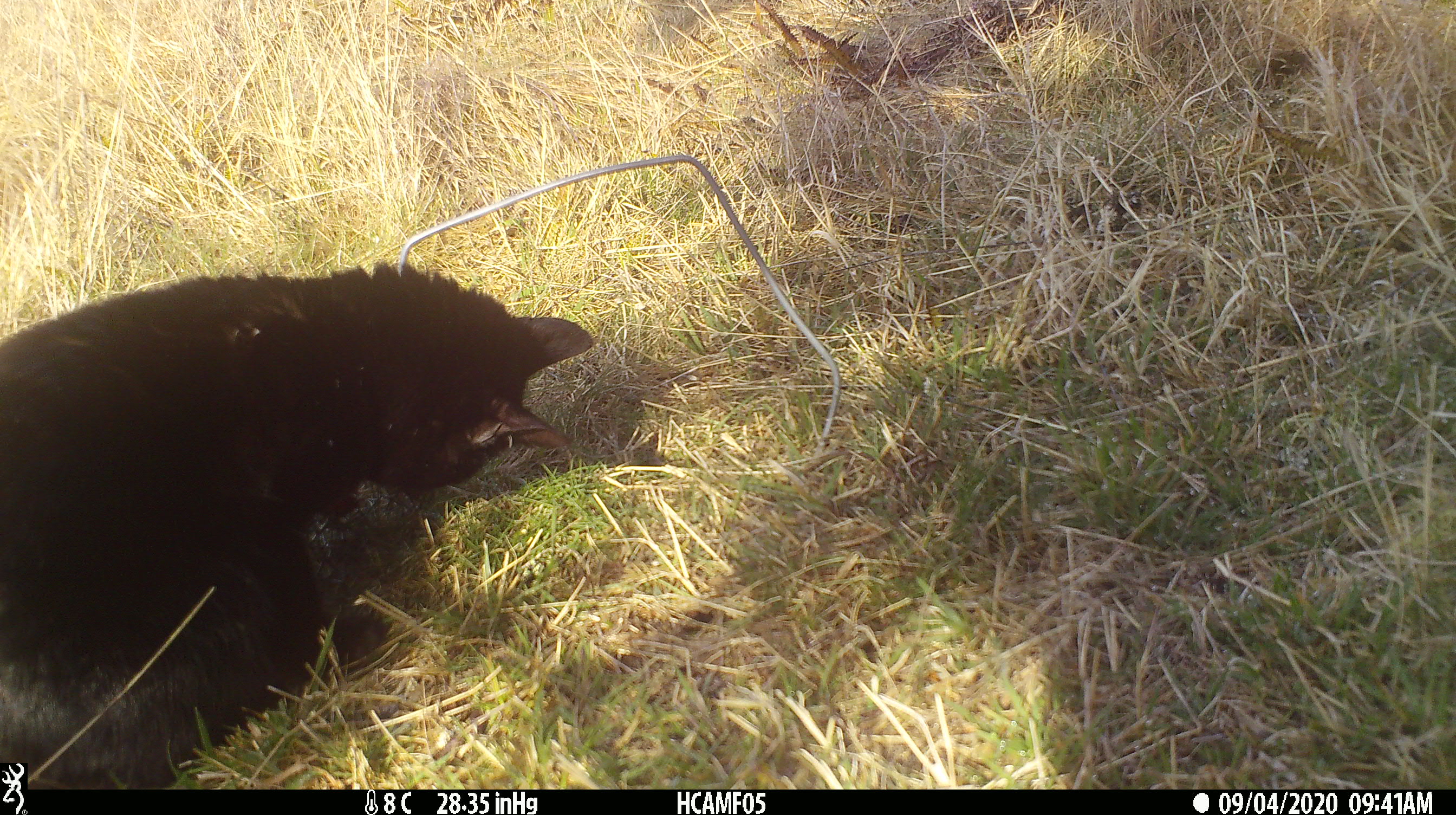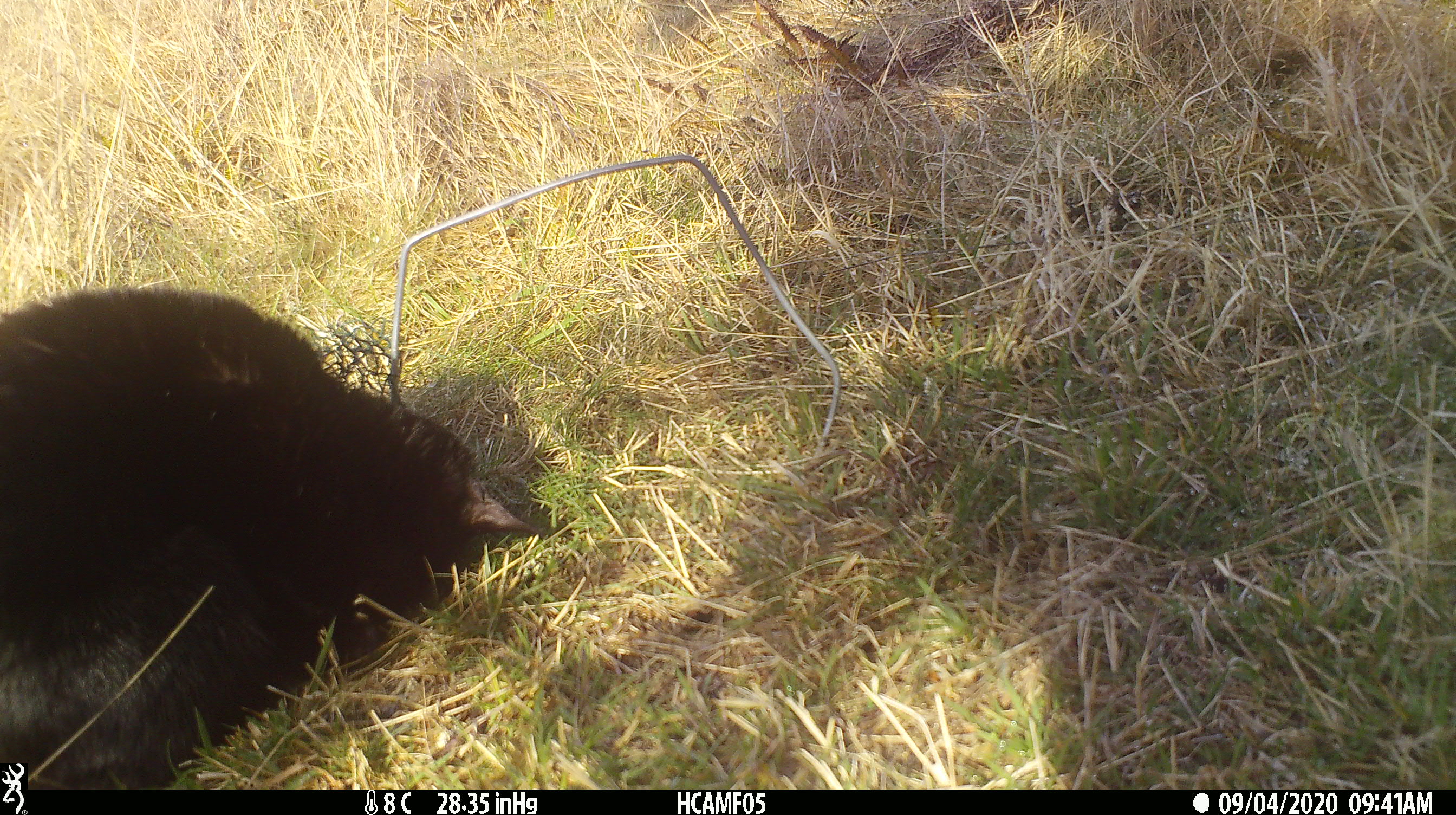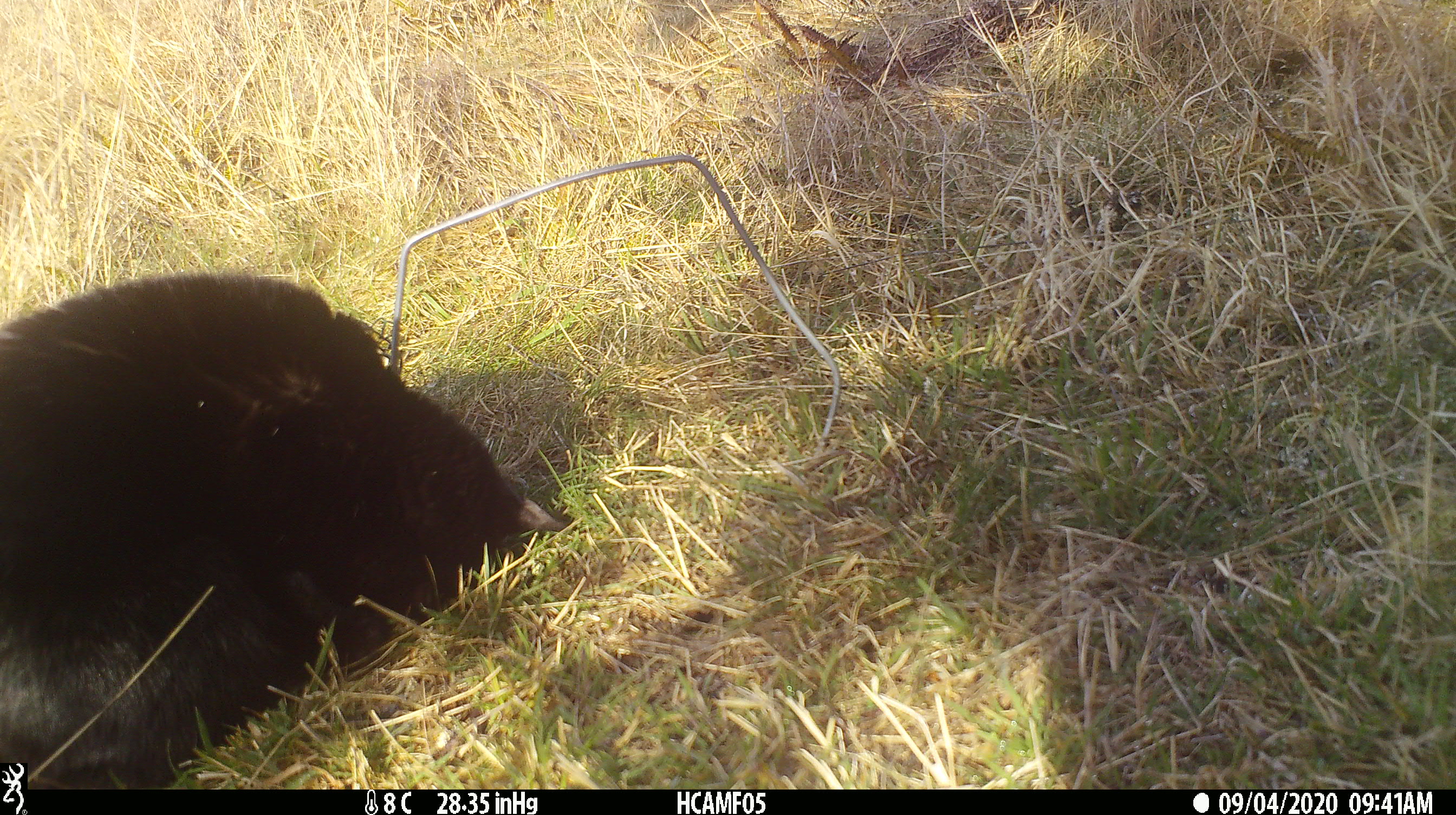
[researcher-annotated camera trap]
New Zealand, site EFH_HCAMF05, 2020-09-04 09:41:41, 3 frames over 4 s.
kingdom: Animalia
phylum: Chordata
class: Mammalia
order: Carnivora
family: Felidae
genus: Felis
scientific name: Felis catus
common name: domestic cat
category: cat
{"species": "cat (domestic cat) (Felis catus)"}